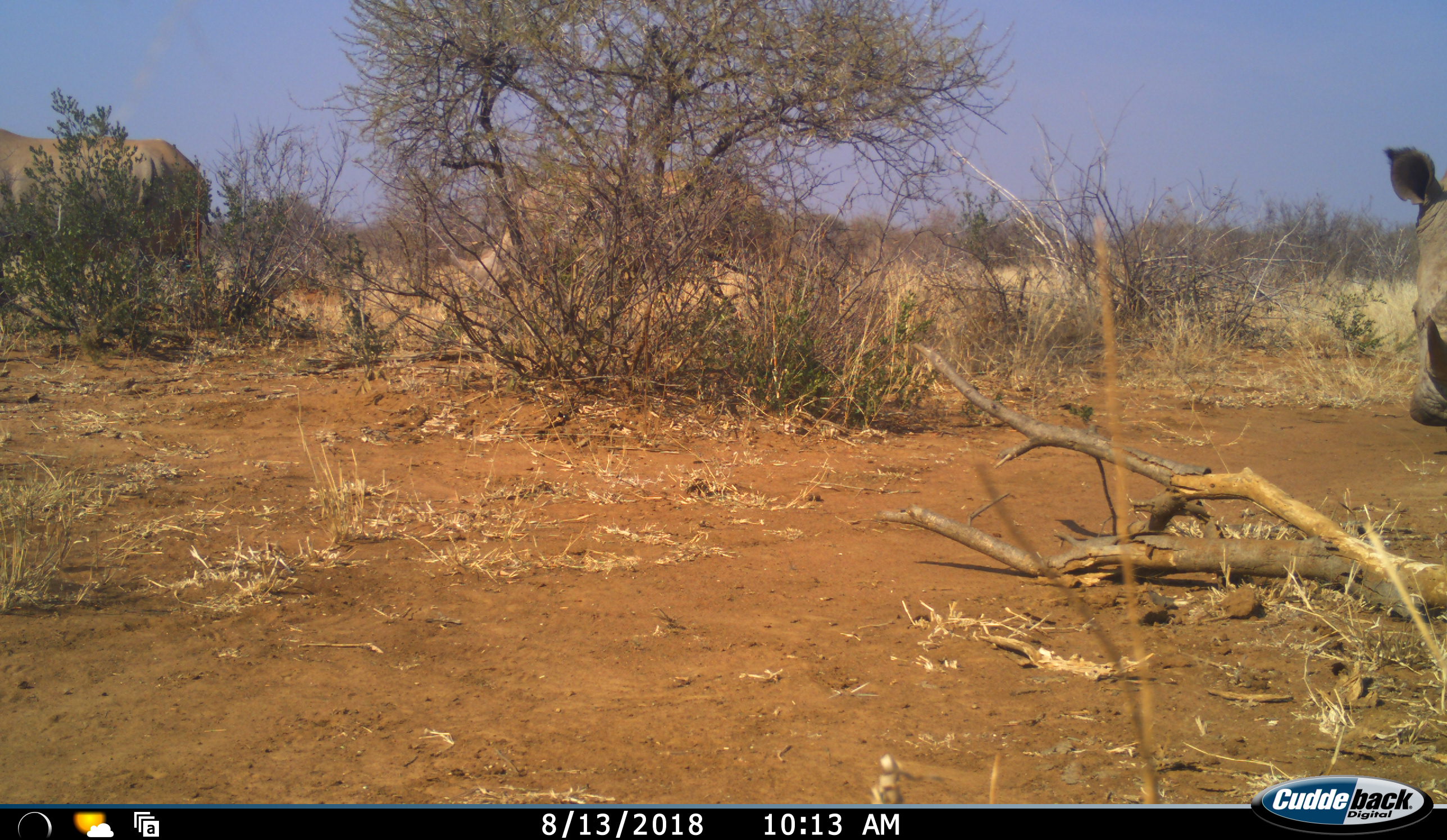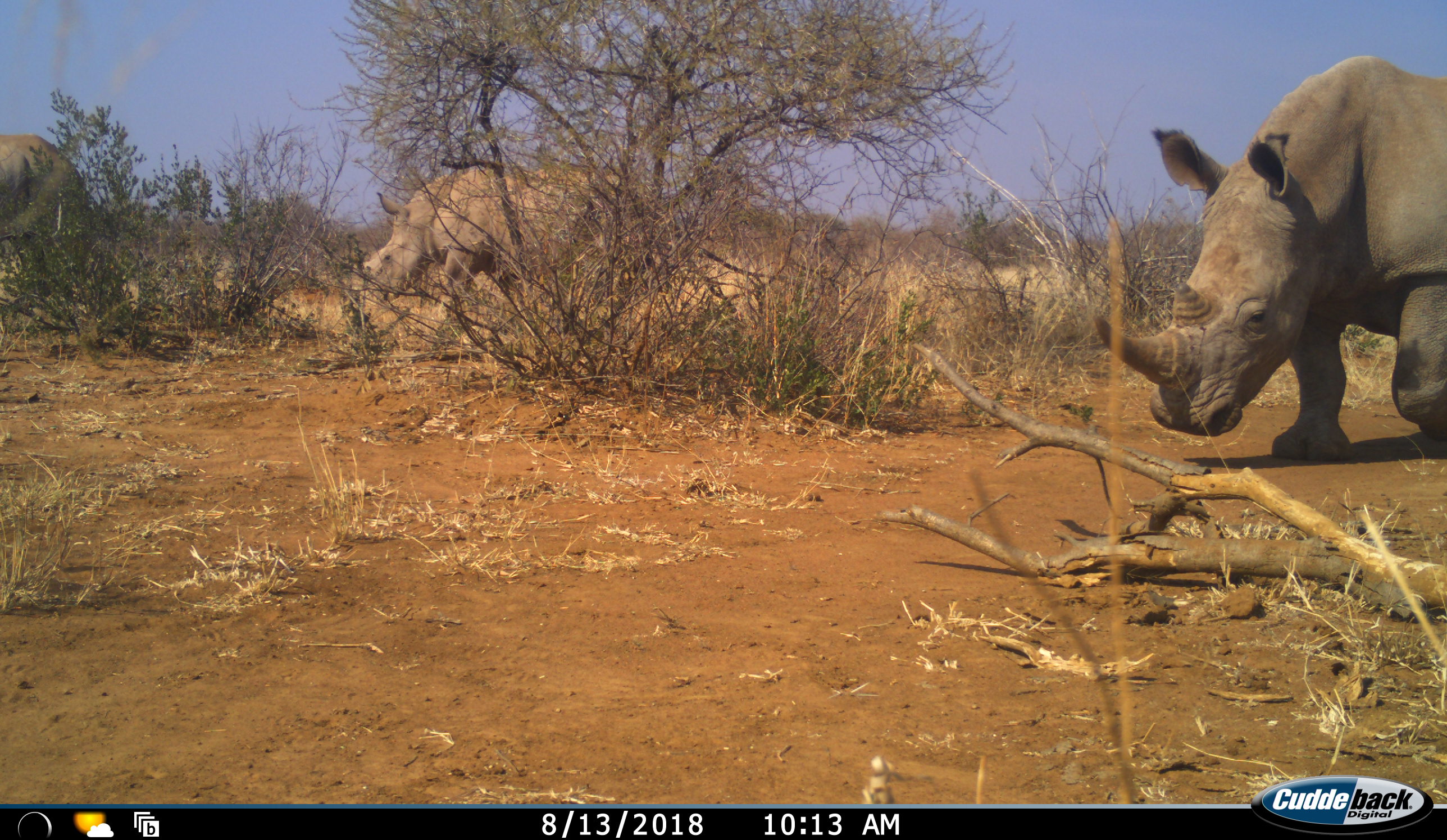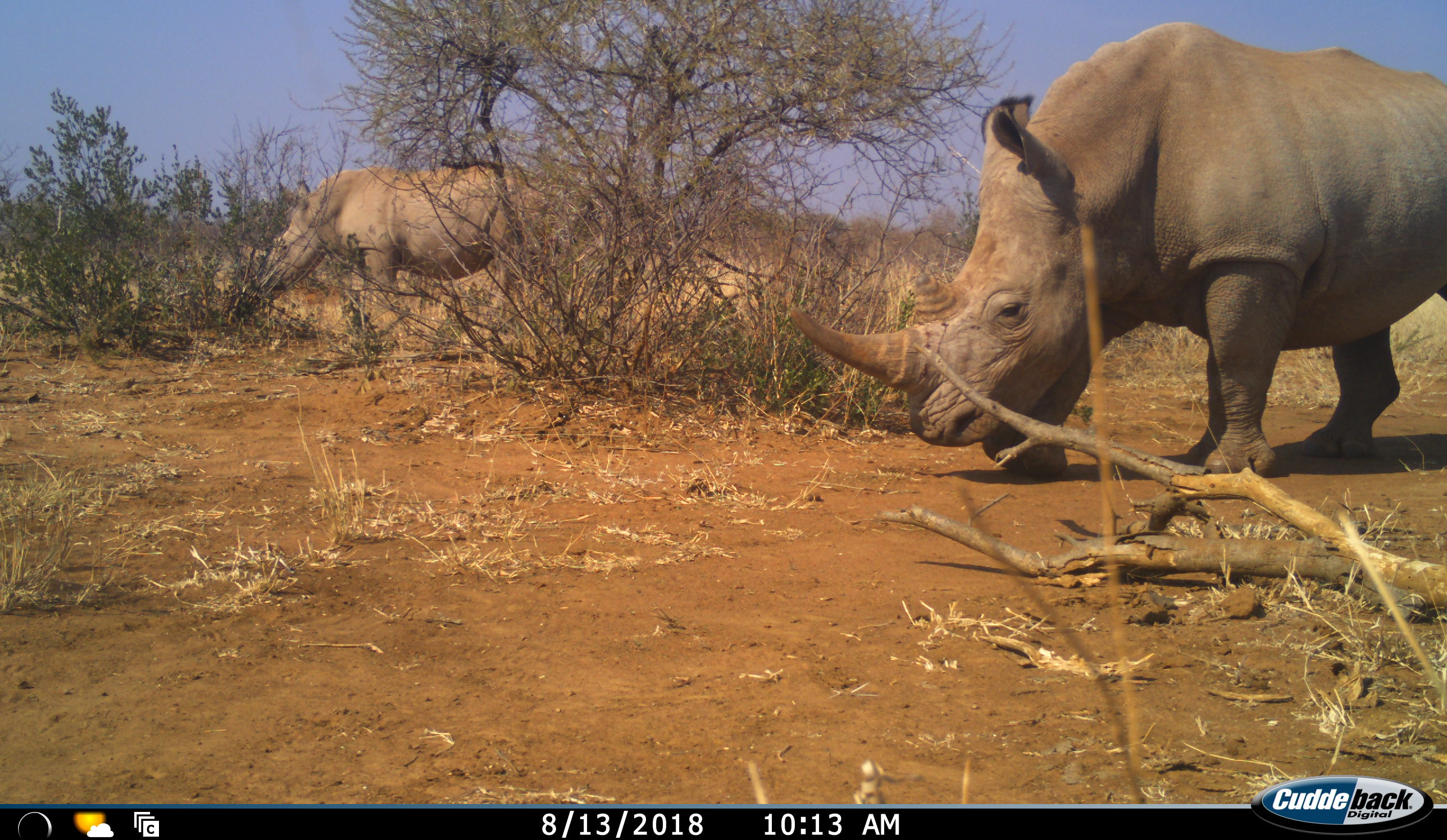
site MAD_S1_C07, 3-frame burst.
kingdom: Animalia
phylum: Chordata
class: Mammalia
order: Perissodactyla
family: Rhinocerotidae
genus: Ceratotherium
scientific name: Ceratotherium simum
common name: white rhinoceros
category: rhinoceroswhite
Rhinoceroswhite (white rhinoceros) (Ceratotherium simum), count 3. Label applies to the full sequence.